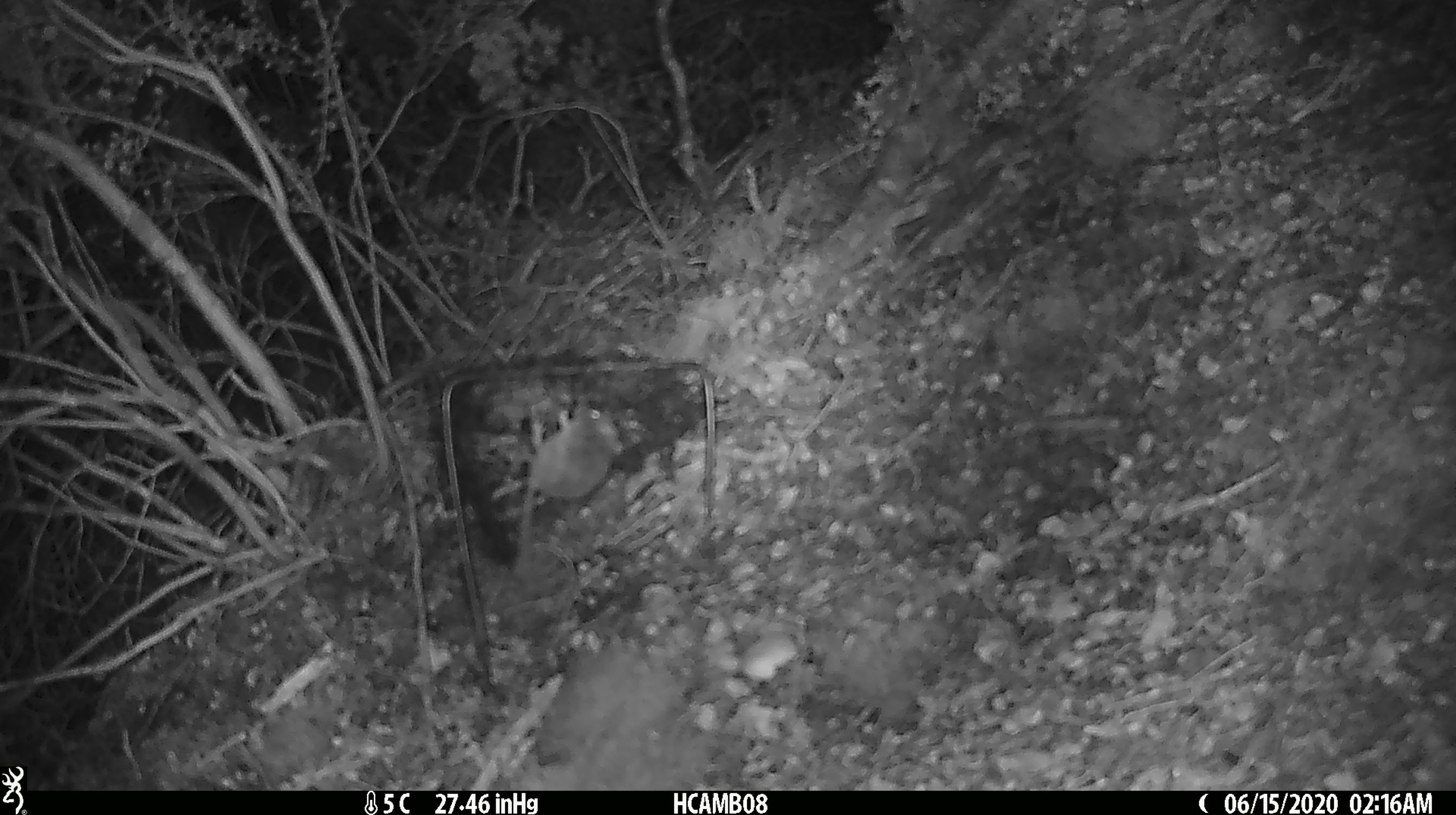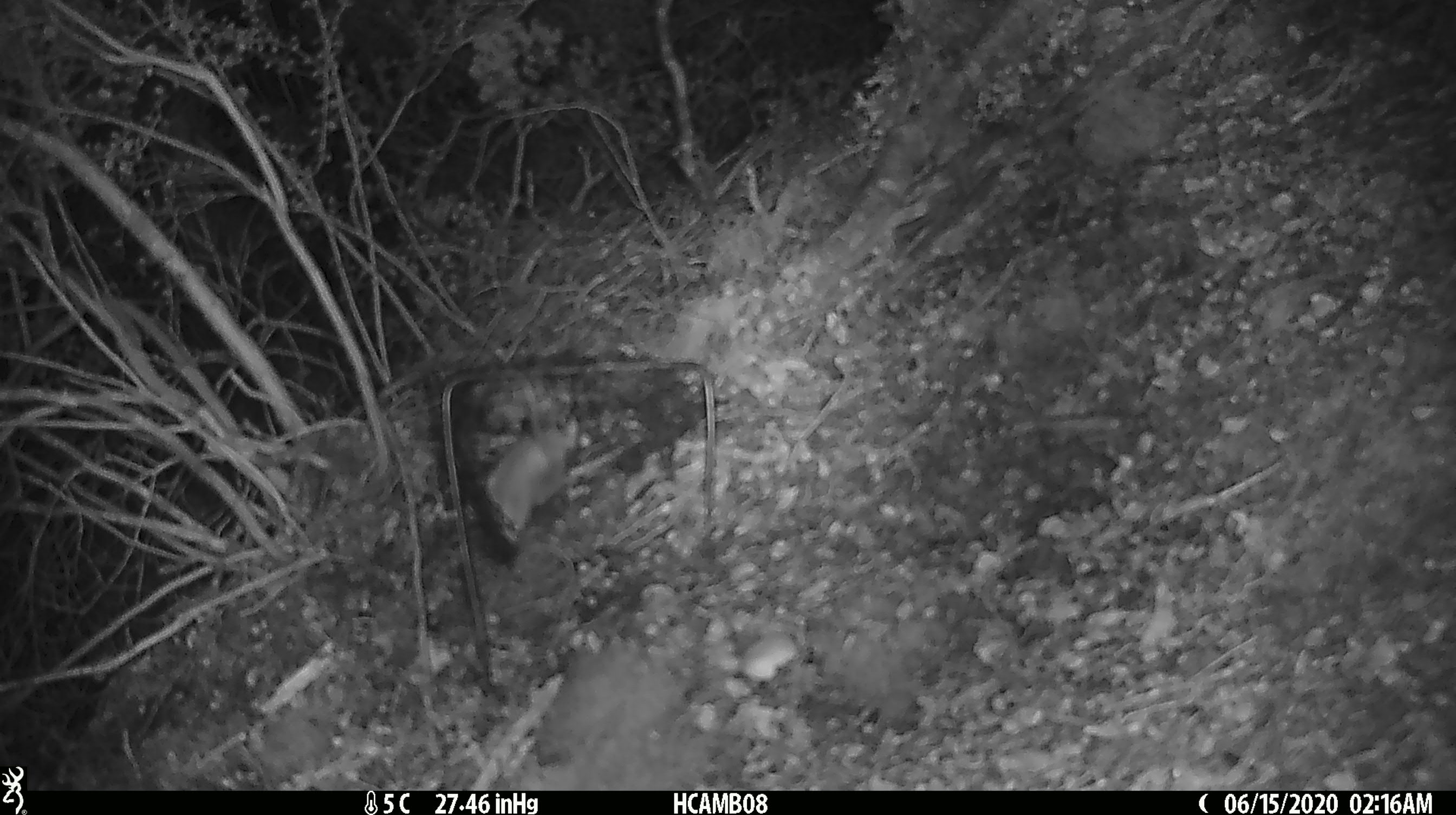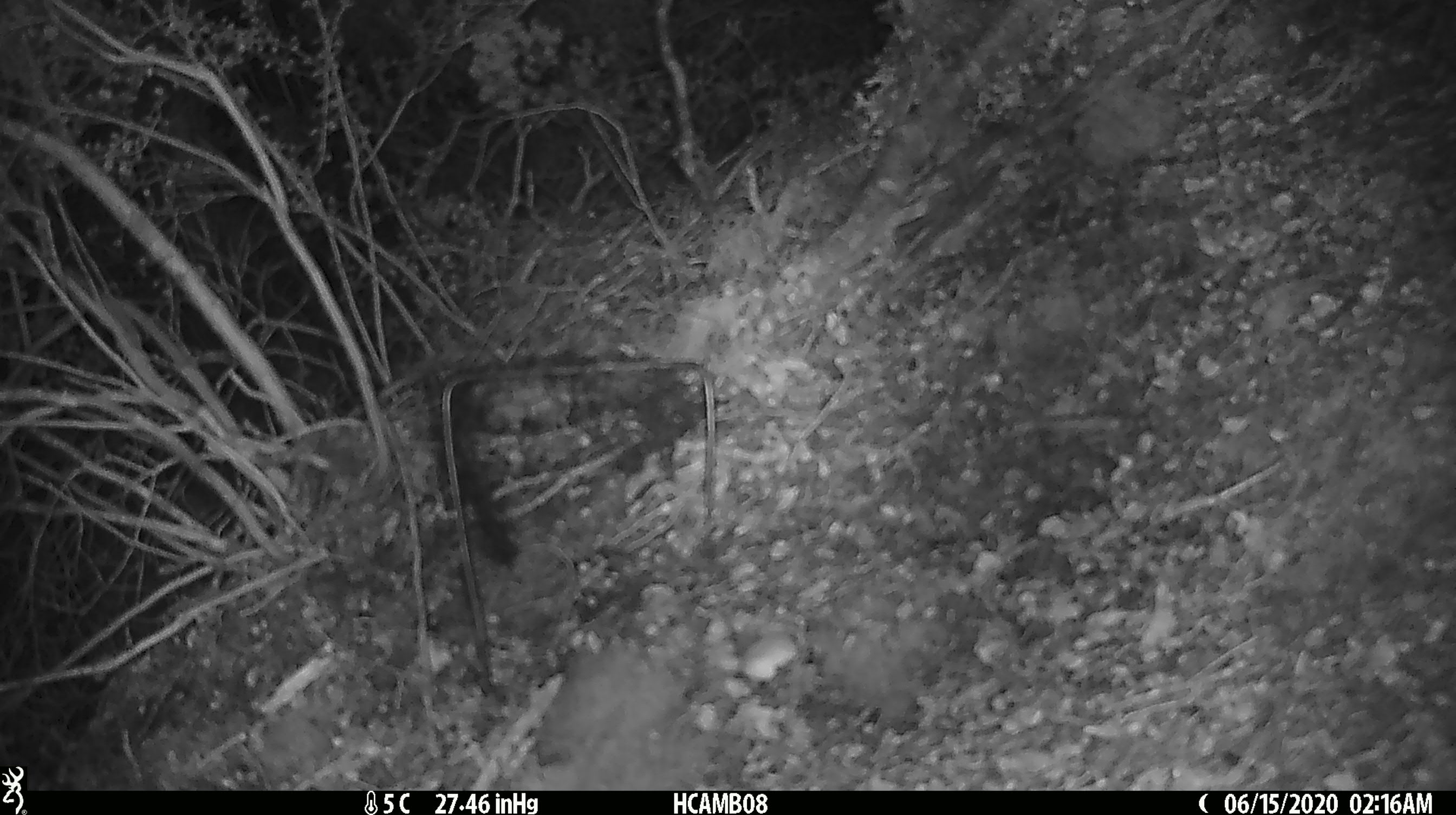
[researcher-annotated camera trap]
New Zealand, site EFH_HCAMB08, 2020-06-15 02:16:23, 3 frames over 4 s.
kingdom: Animalia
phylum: Chordata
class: Mammalia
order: Rodentia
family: Muridae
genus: Mus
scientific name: Mus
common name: mouse